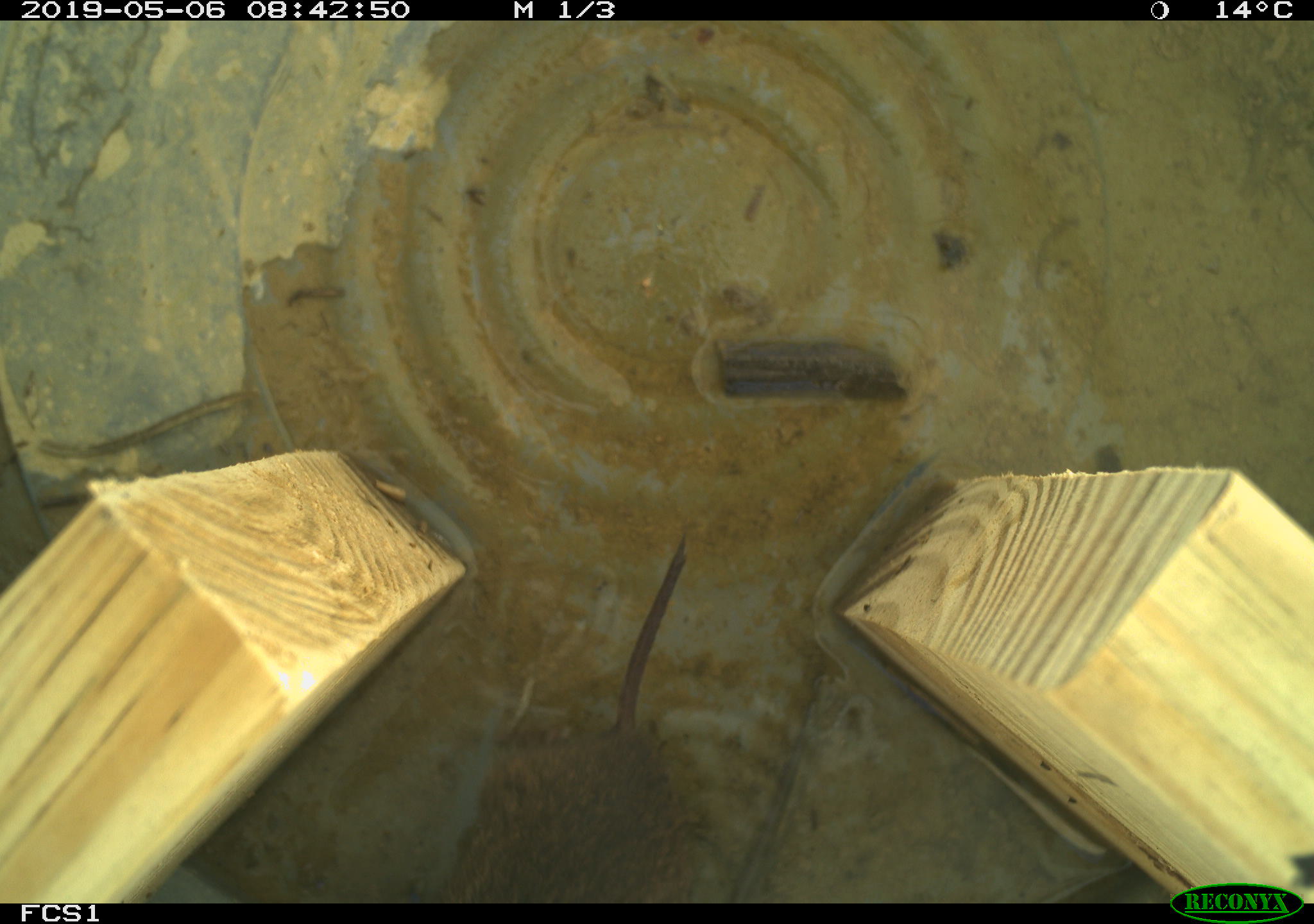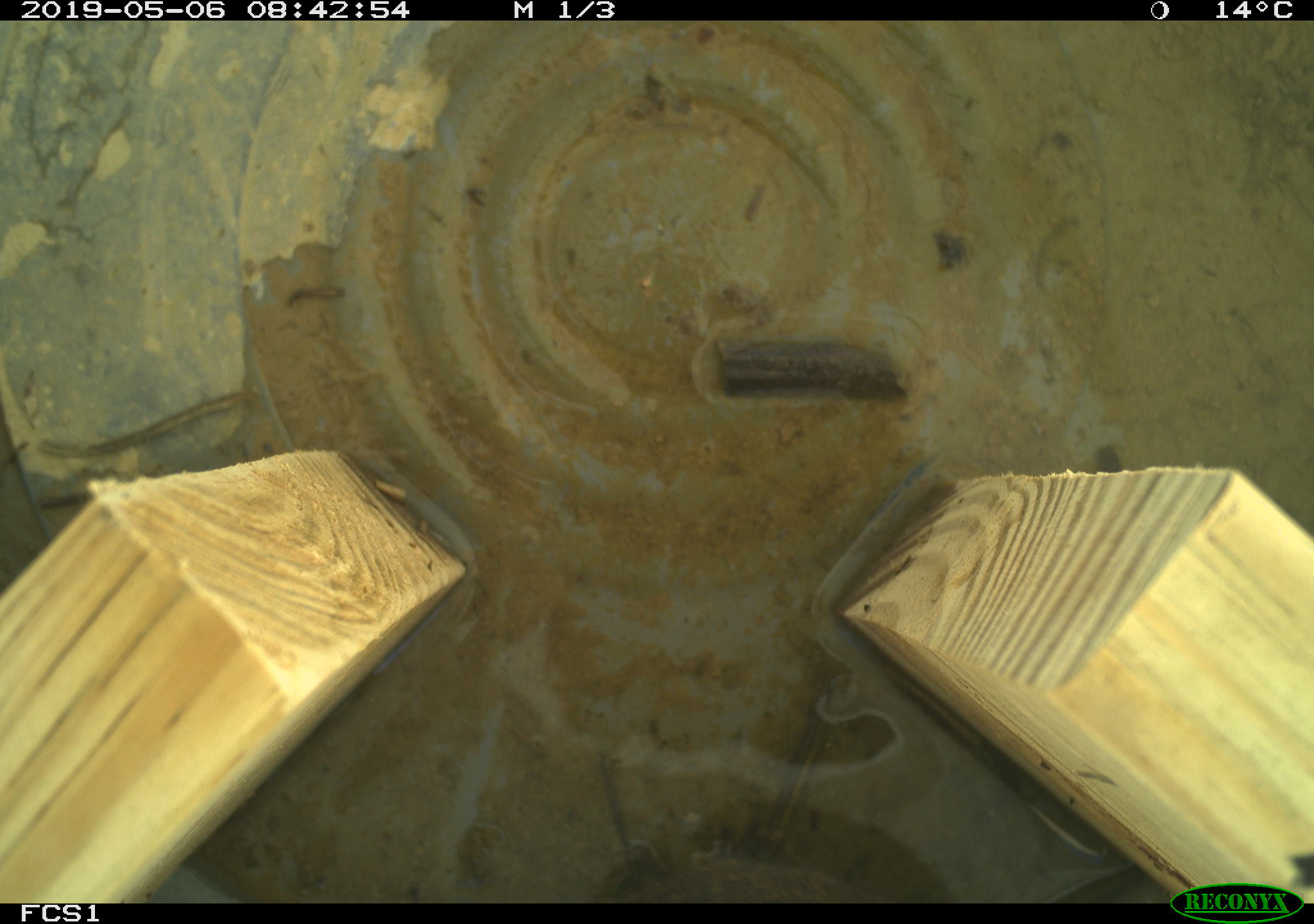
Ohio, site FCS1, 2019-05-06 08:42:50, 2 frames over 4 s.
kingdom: Animalia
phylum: Chordata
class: Mammalia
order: Rodentia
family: Cricetidae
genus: Microtus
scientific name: Microtus pennsylvanicus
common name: meadow vole